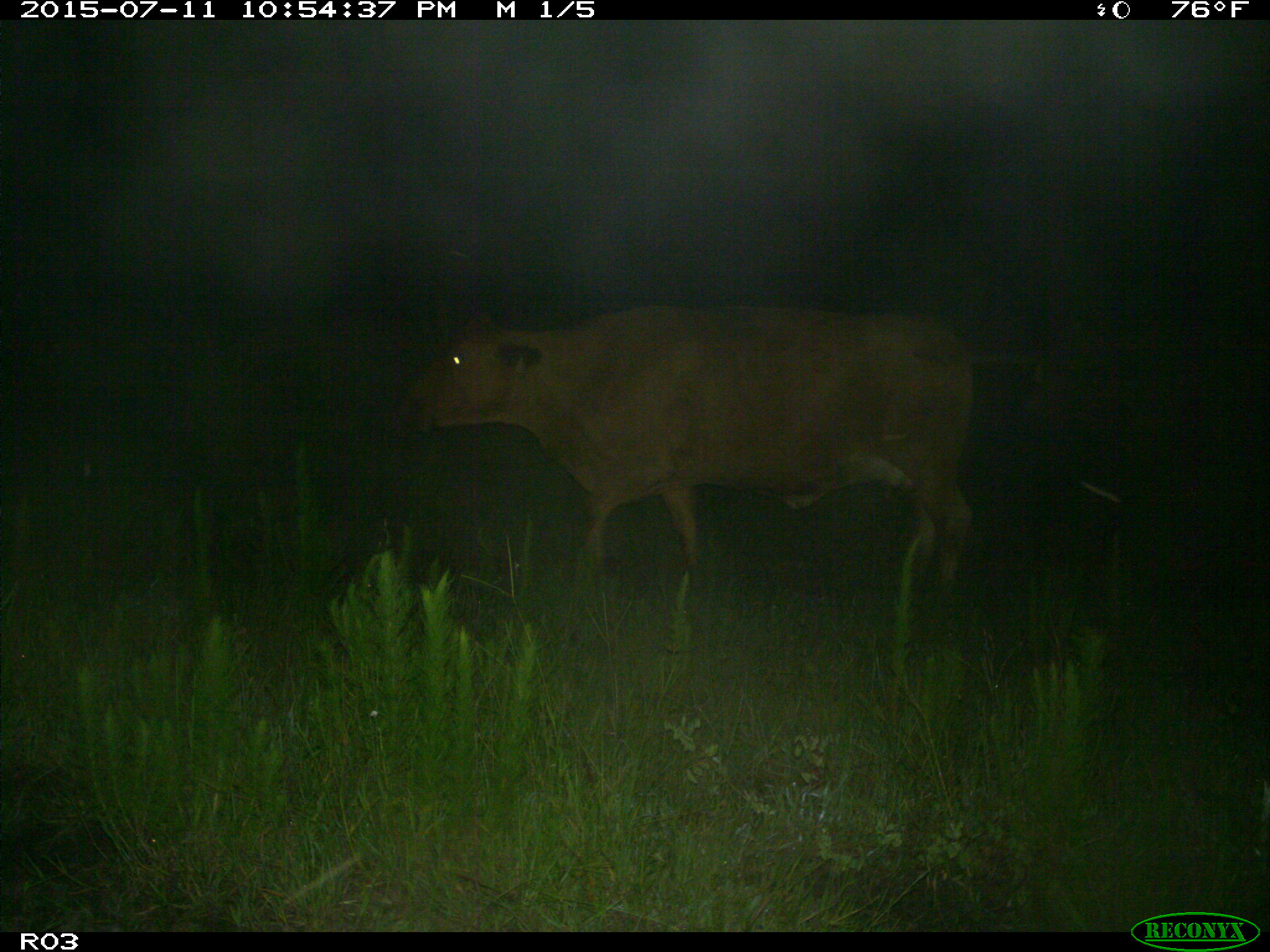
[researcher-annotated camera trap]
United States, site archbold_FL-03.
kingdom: Animalia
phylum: Chordata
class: Mammalia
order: Artiodactyla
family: Bovidae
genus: Bos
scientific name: Bos taurus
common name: domestic cow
Bos taurus (domestic cow).